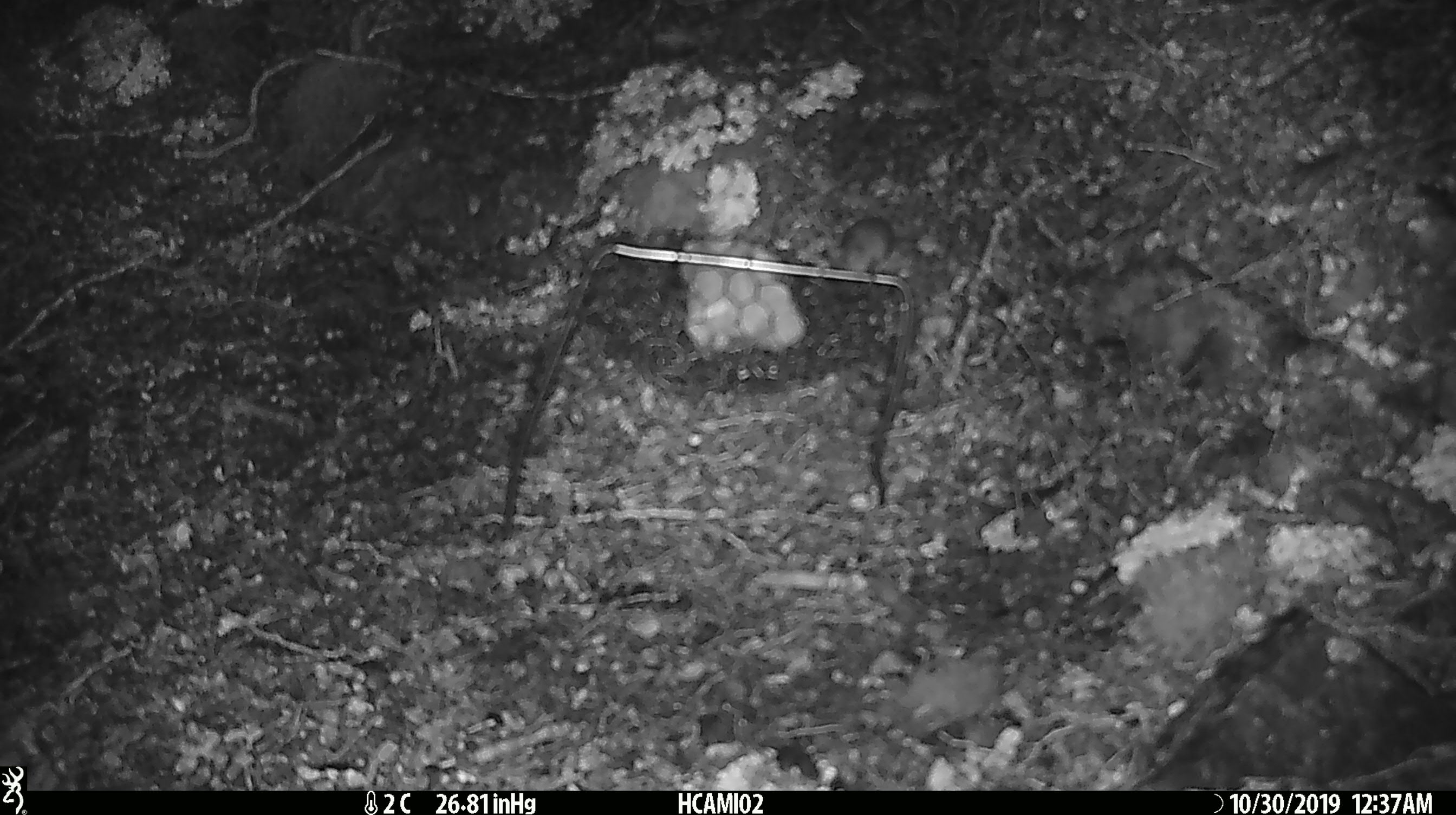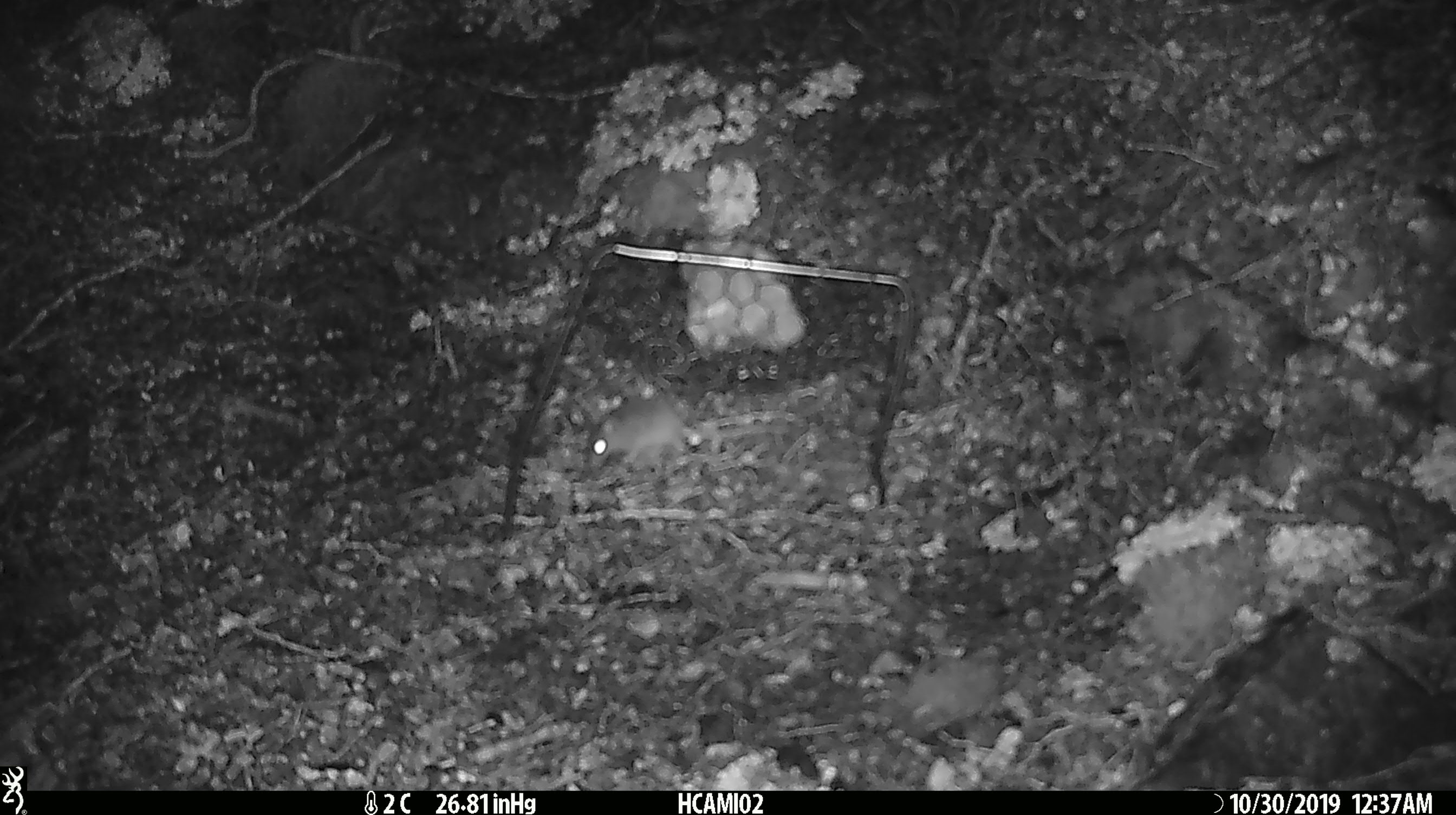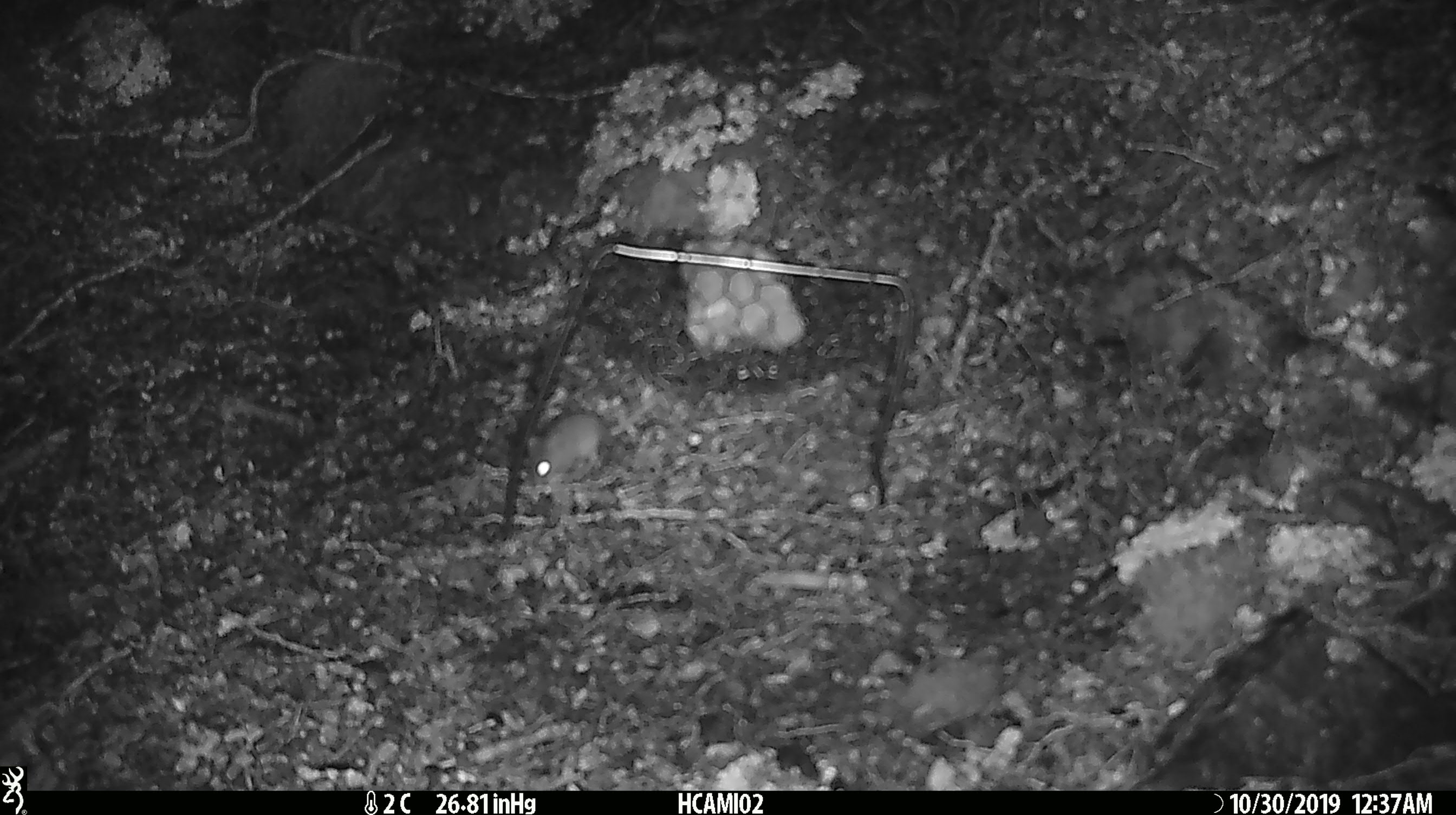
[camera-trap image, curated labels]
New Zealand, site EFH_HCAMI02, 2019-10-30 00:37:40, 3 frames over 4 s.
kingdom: Animalia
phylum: Chordata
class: Mammalia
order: Rodentia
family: Muridae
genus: Mus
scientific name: Mus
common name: mouse